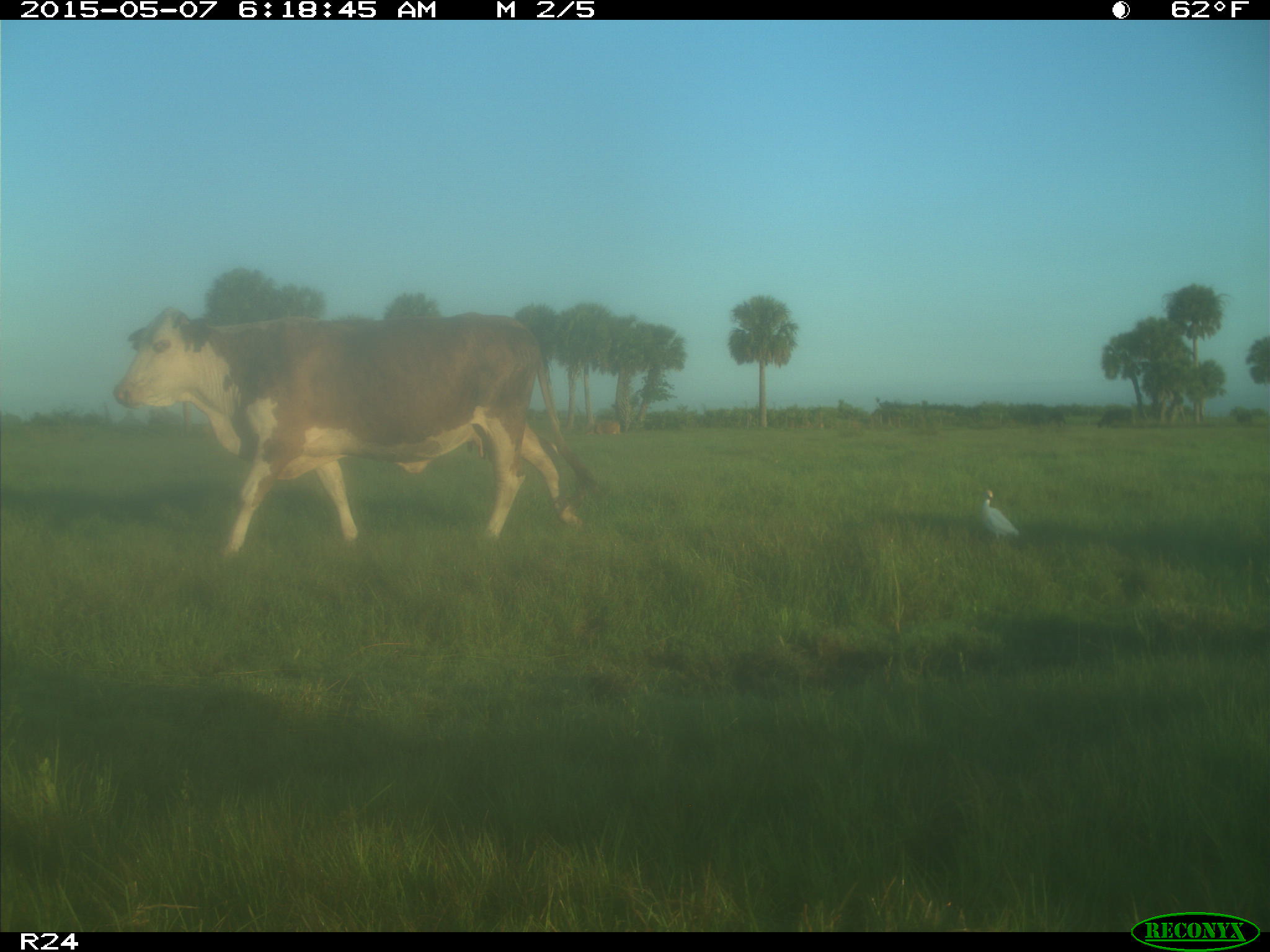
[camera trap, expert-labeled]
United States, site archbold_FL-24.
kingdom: Animalia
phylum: Chordata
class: Mammalia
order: Artiodactyla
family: Bovidae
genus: Bos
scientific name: Bos taurus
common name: domestic cow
Bos taurus (domestic cow).